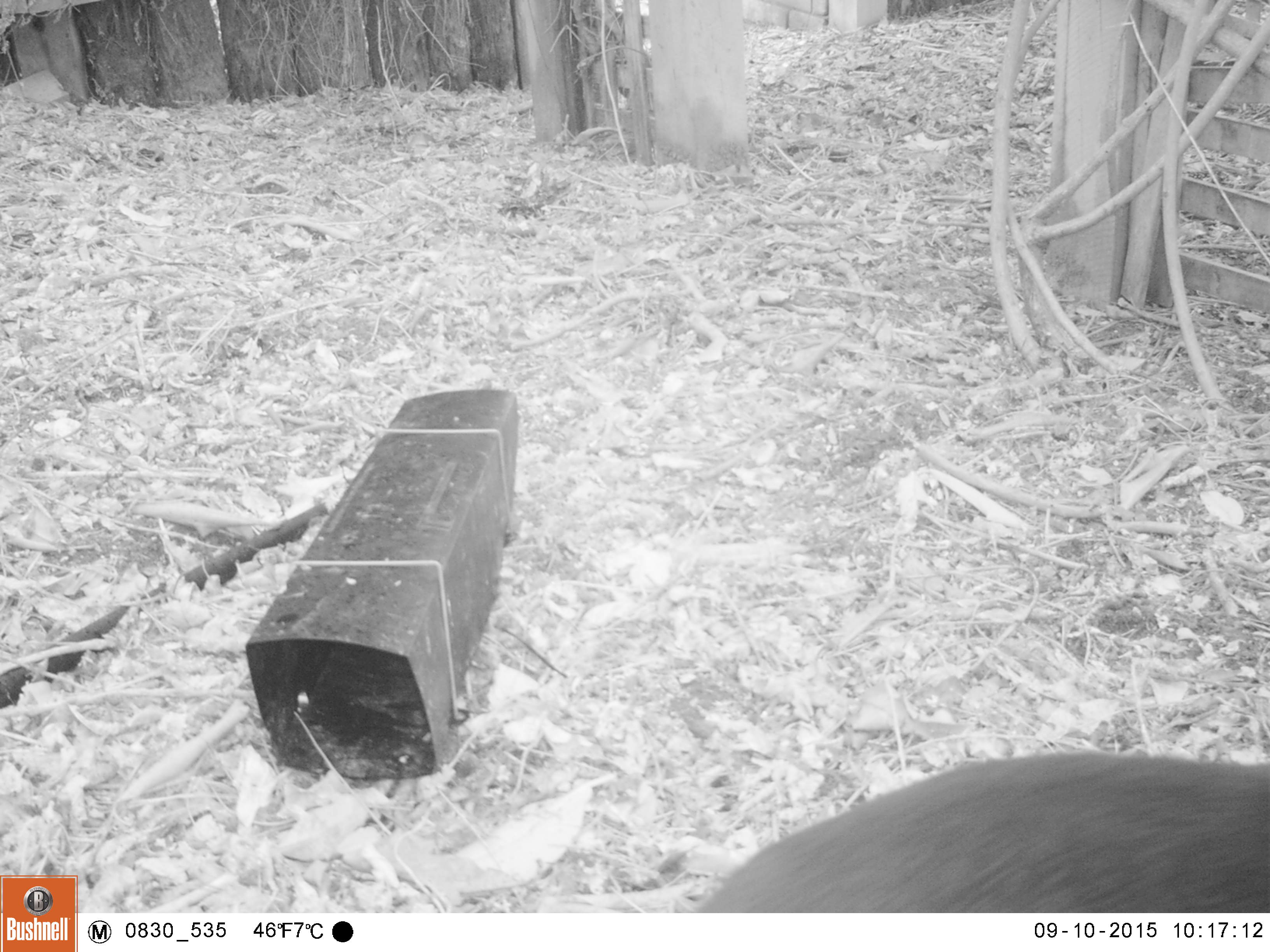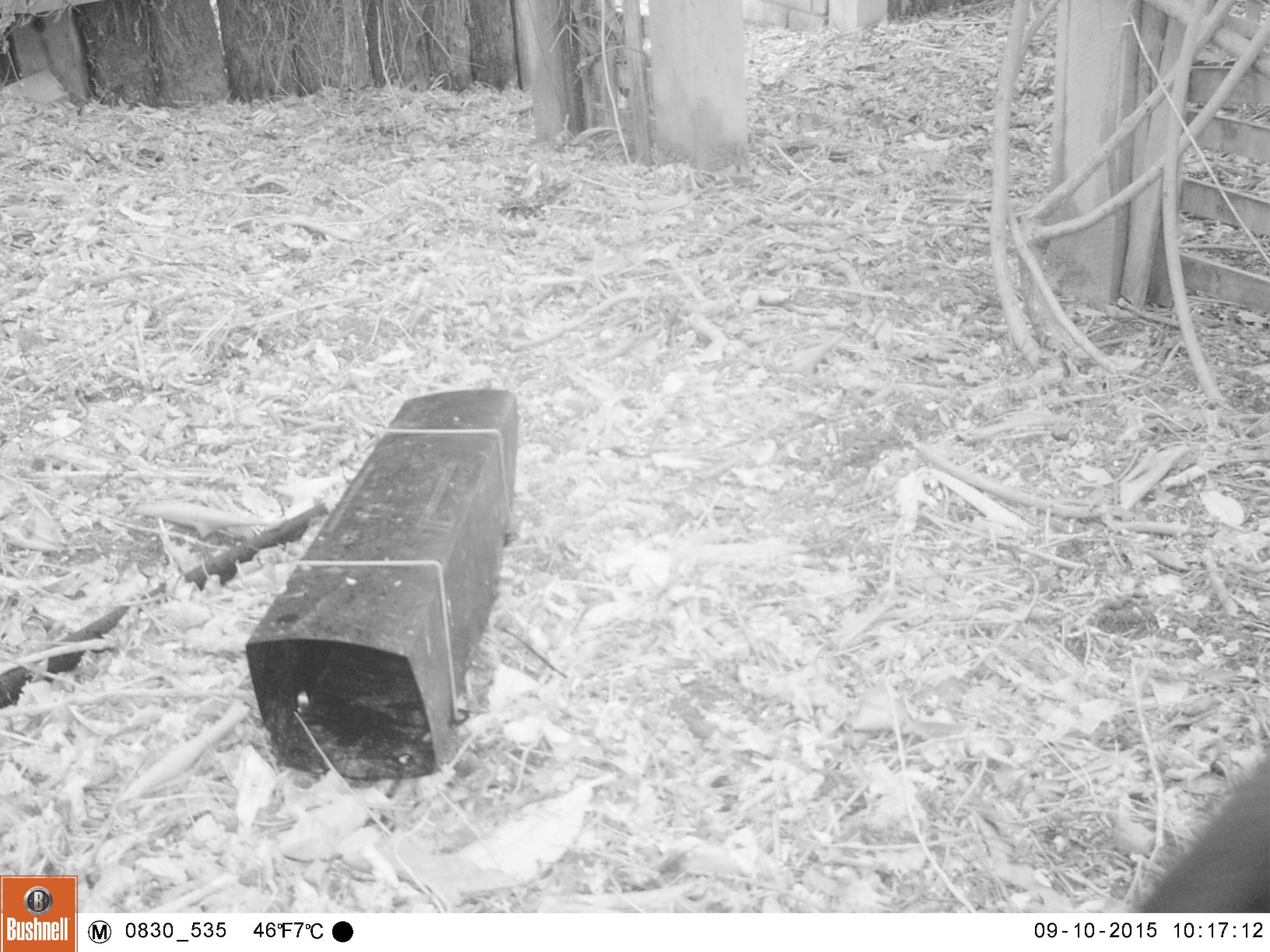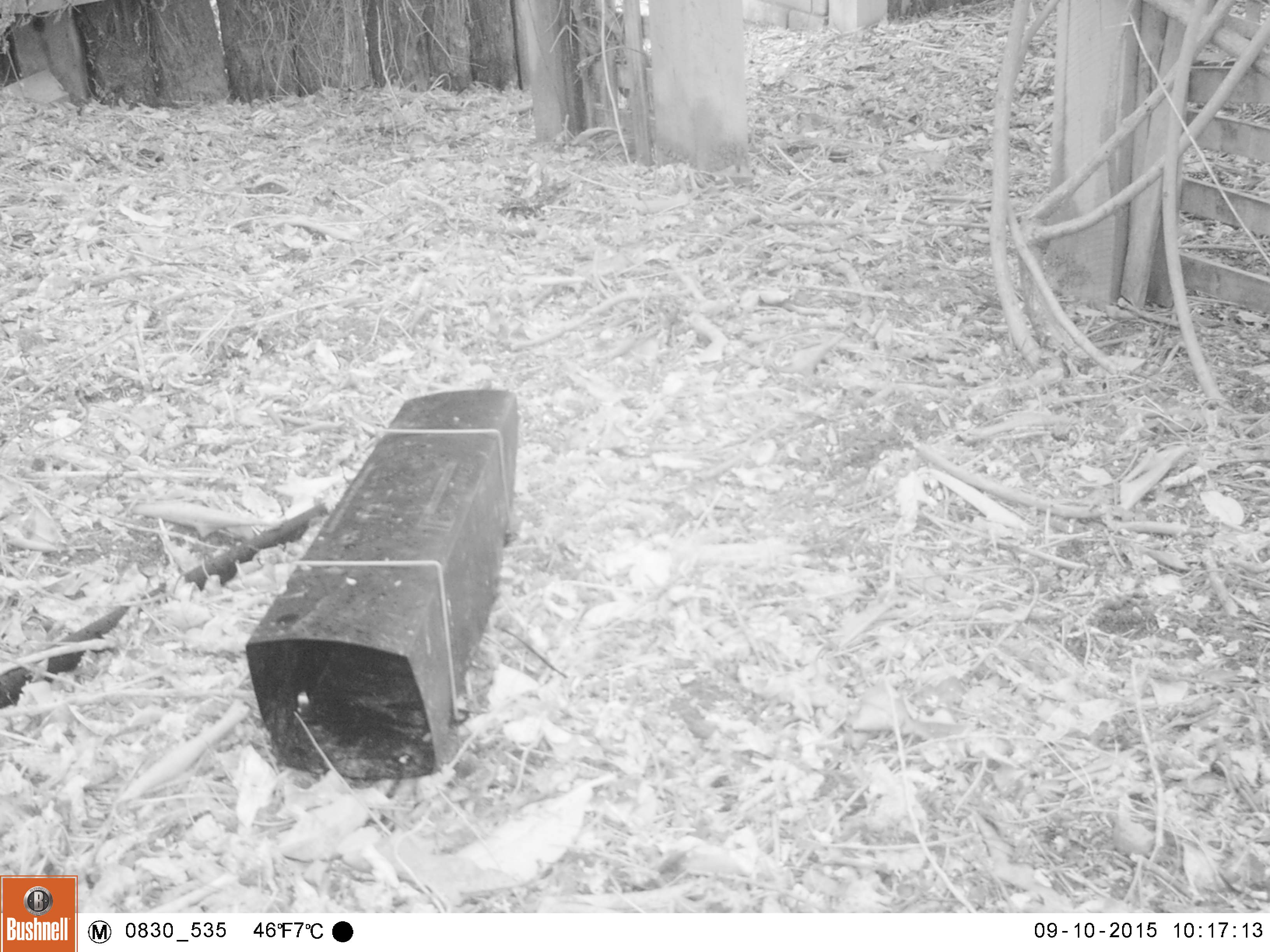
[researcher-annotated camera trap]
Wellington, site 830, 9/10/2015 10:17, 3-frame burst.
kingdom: Animalia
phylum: Chordata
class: Mammalia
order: Carnivora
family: Felidae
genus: Felis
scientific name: Felis catus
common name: cat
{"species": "cat (Felis catus)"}